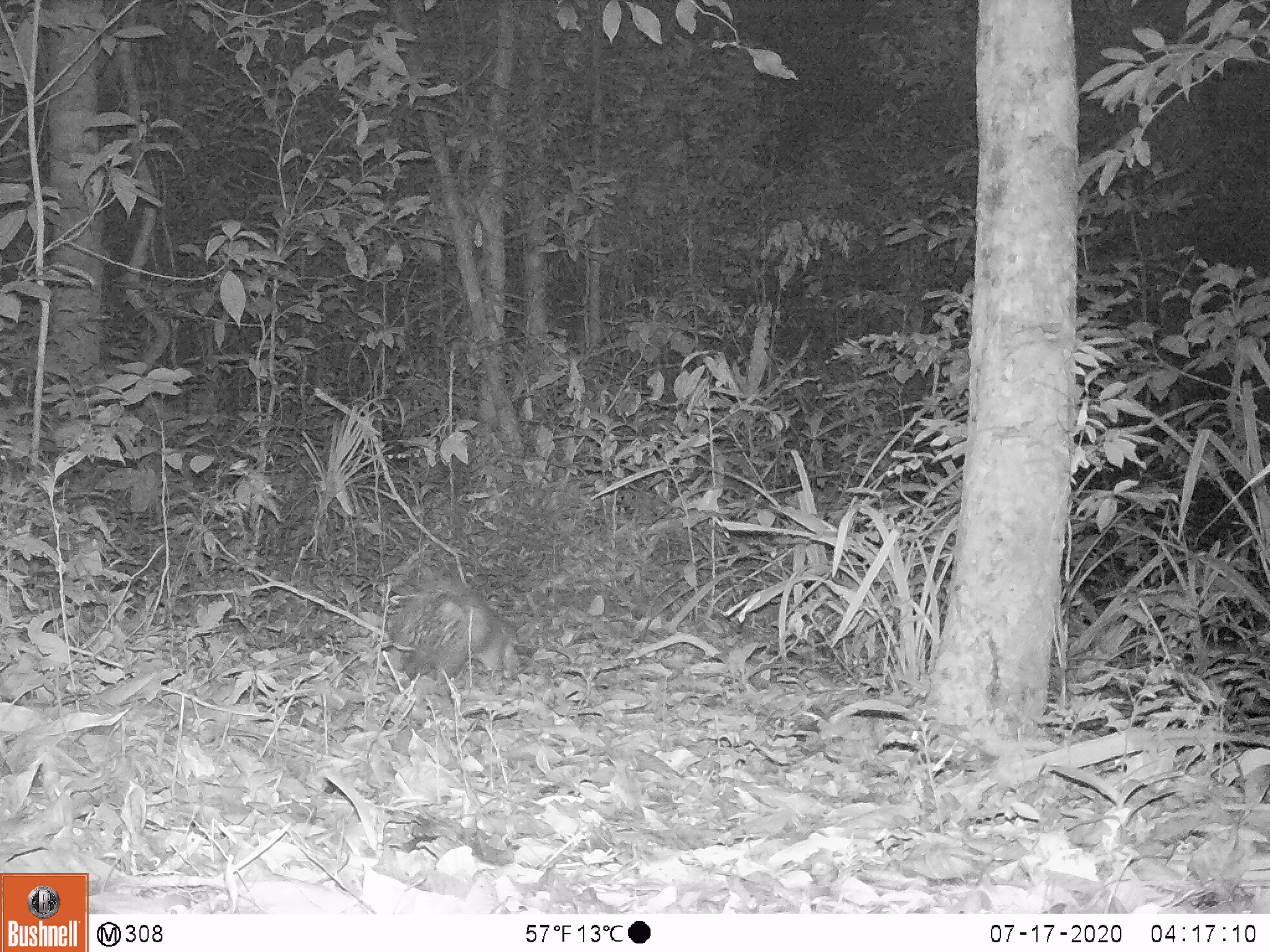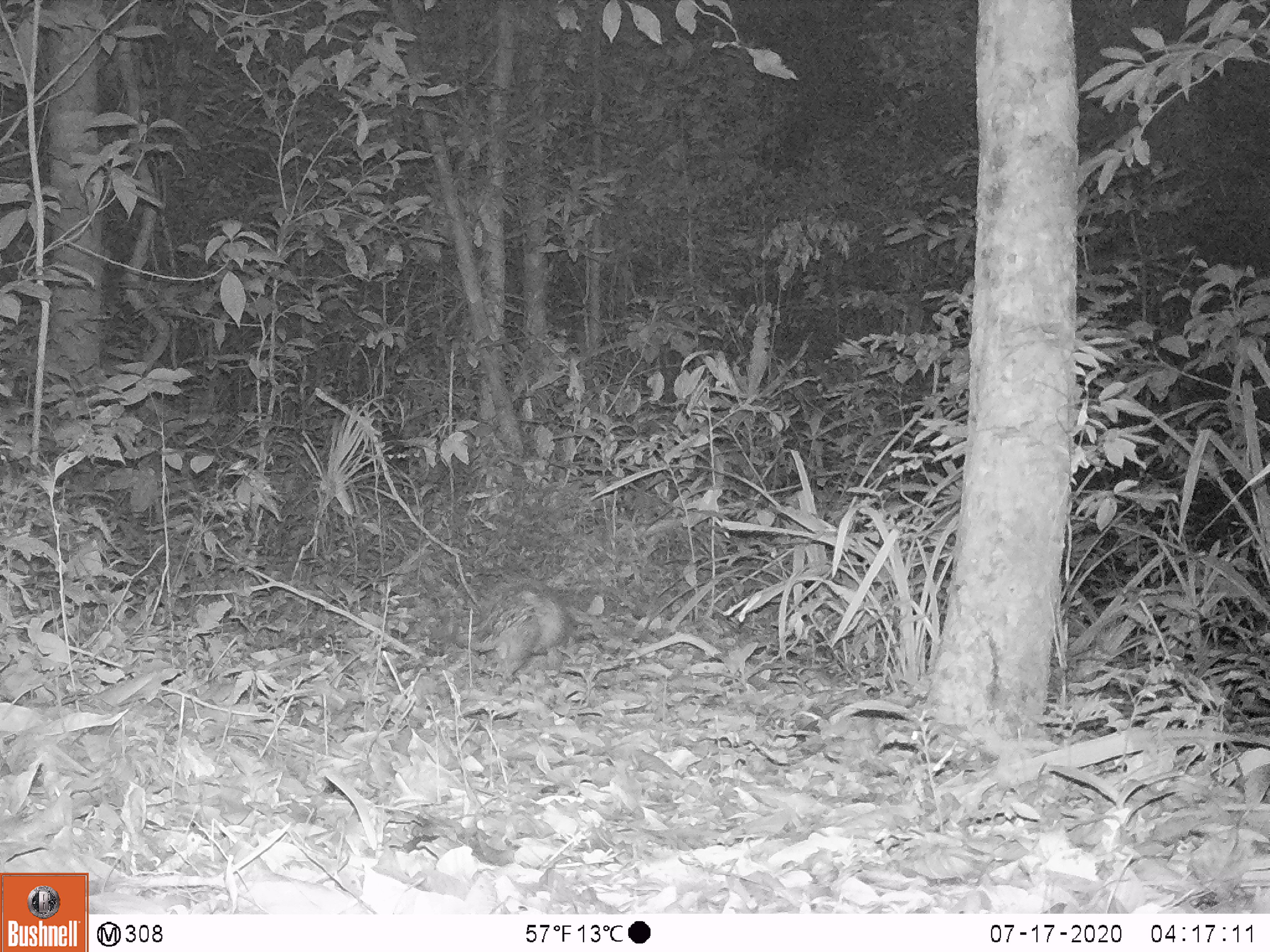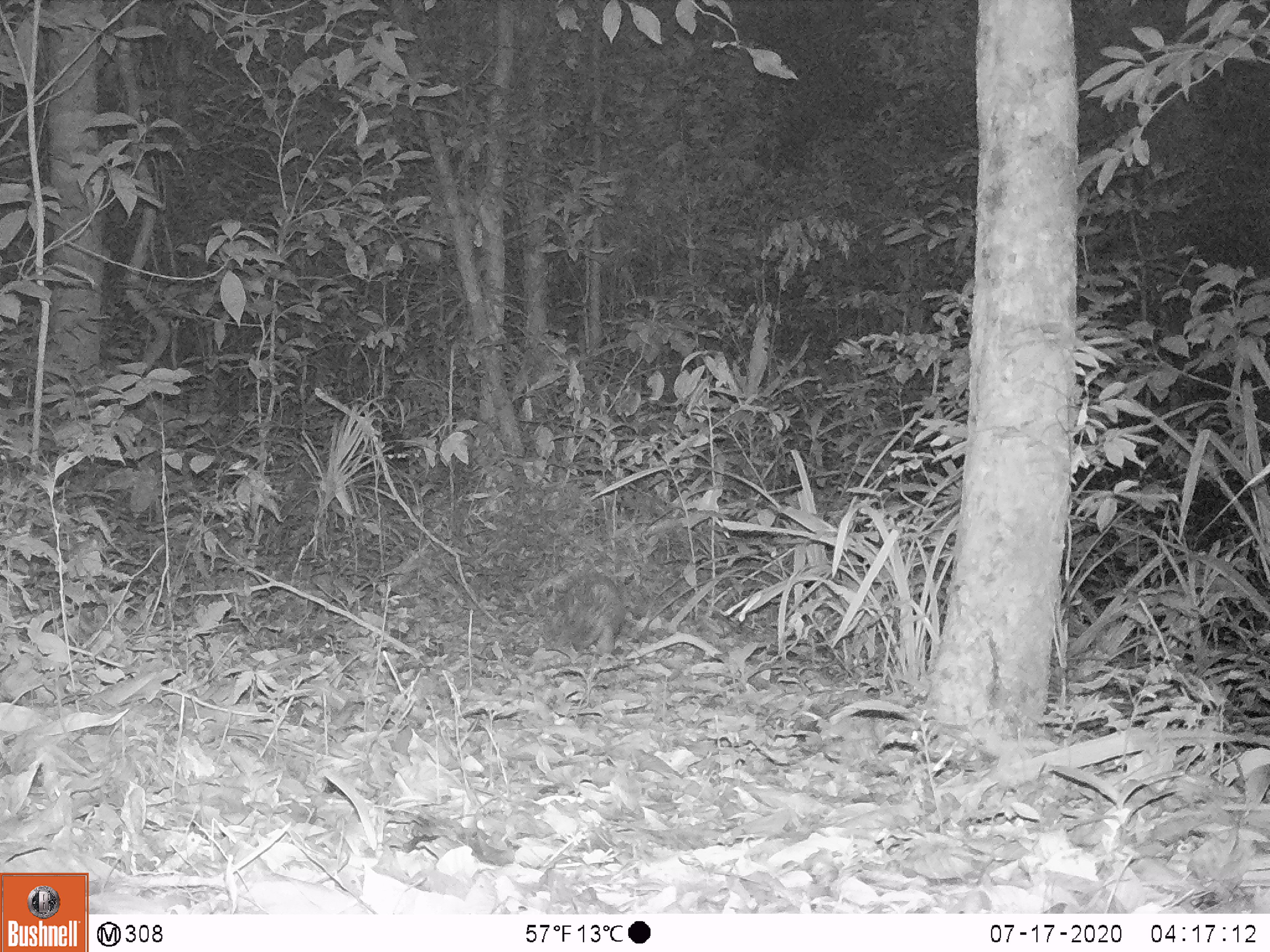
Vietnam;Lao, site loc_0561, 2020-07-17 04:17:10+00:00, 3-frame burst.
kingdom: Animalia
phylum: Chordata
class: Mammalia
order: Rodentia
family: Hystricidae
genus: Atherurus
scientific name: Atherurus macrourus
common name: asiatic brush-tailed porcupine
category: asiatic brush tailed porcupine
Asiatic brush tailed porcupine (asiatic brush-tailed porcupine) (Atherurus macrourus). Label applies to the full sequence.